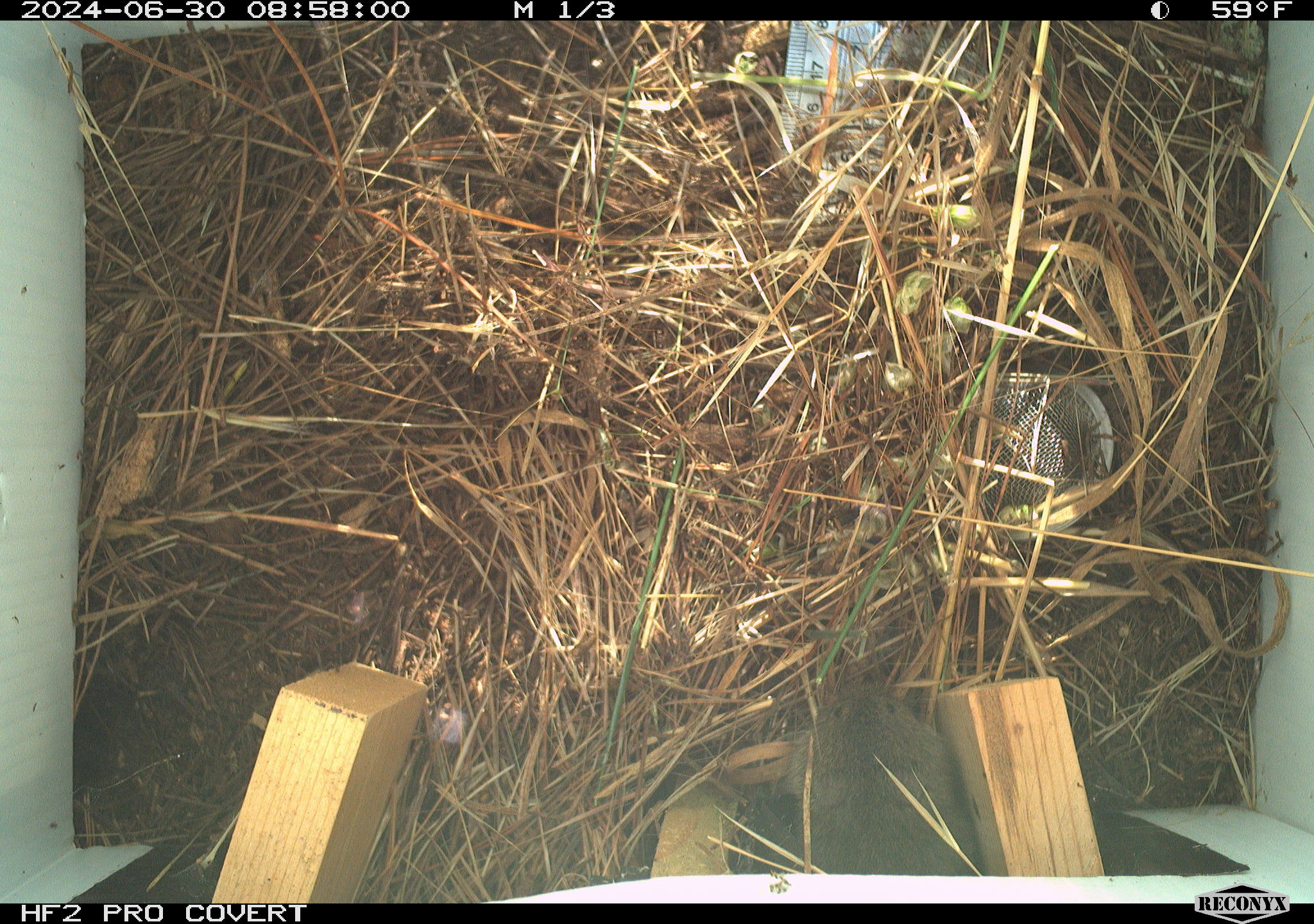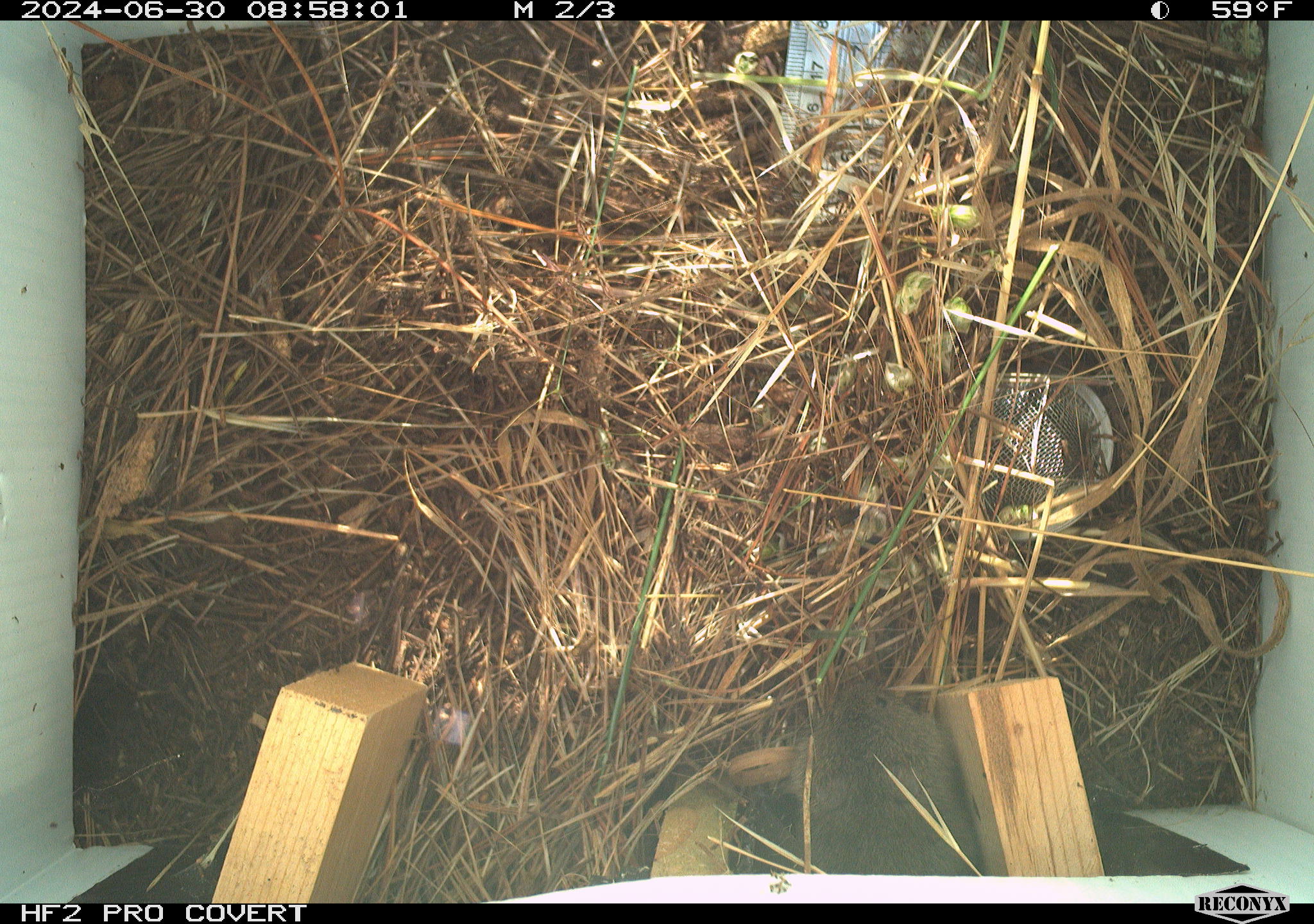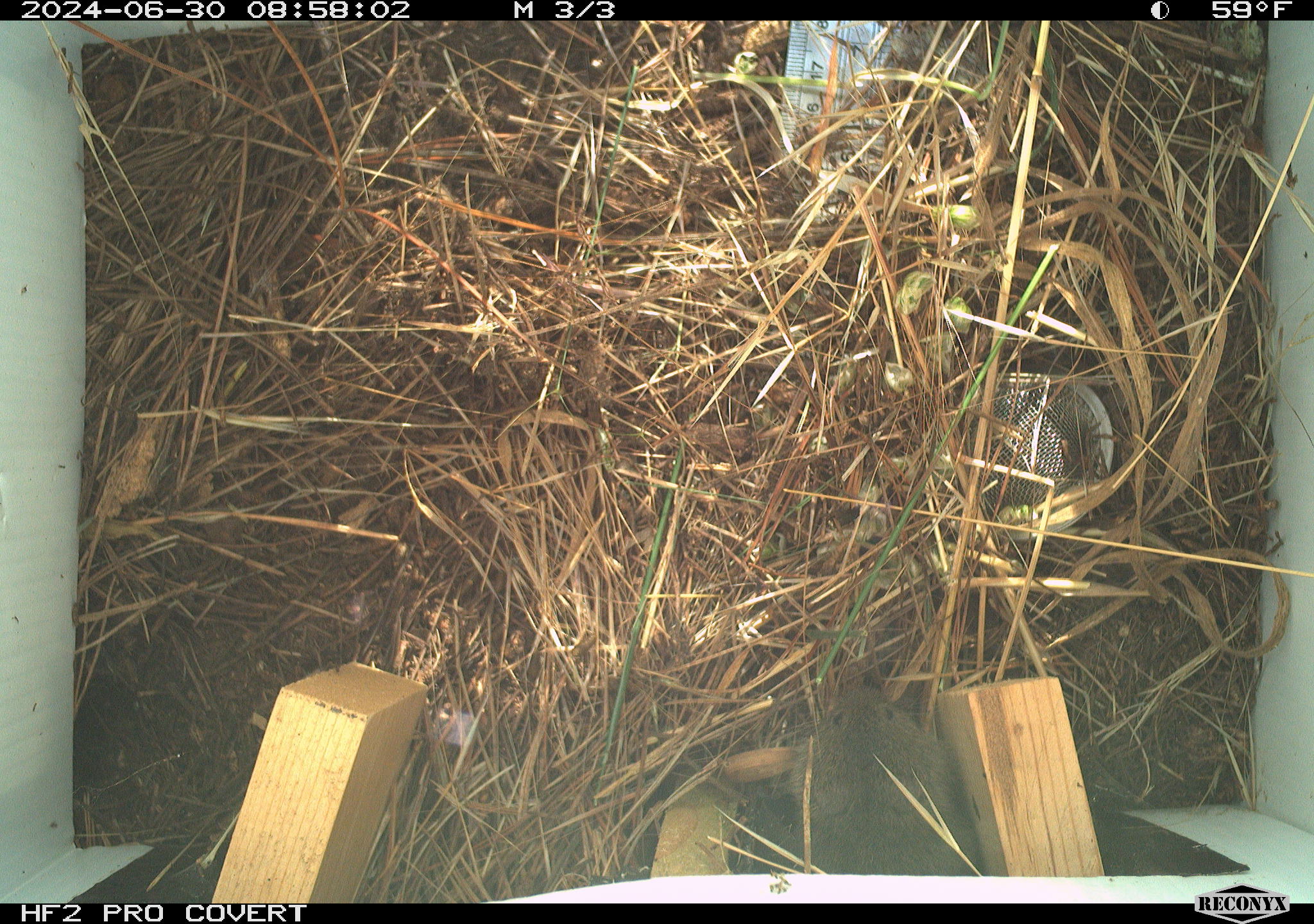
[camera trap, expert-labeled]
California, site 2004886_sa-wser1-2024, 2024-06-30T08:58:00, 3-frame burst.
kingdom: Animalia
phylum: Chordata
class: Mammalia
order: Rodentia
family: Cricetidae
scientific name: Arvicolinae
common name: voles, lemmings, and muskrats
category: arvicolinae subfamily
Arvicolinae subfamily (voles, lemmings, and muskrats) (Arvicolinae).